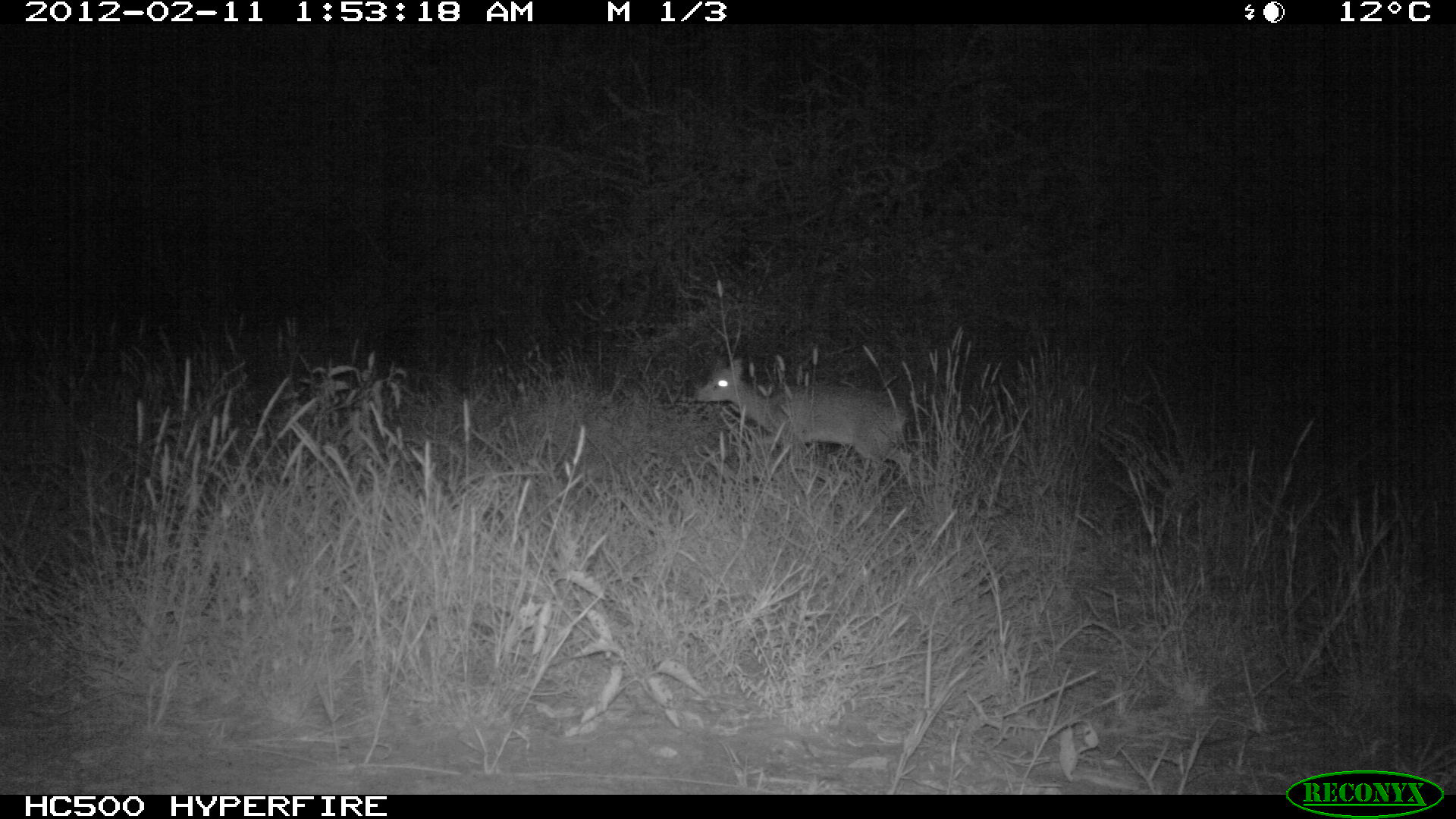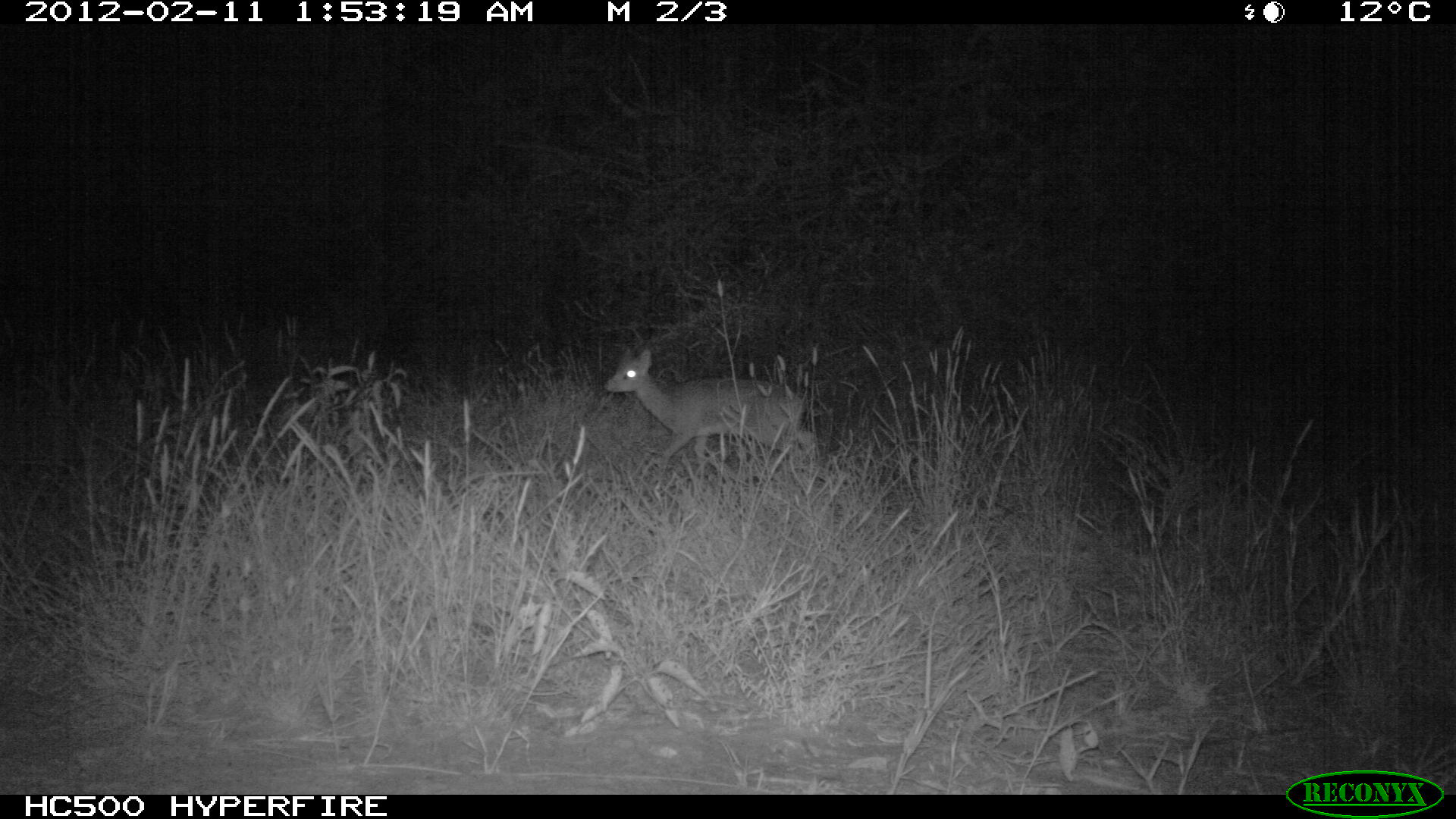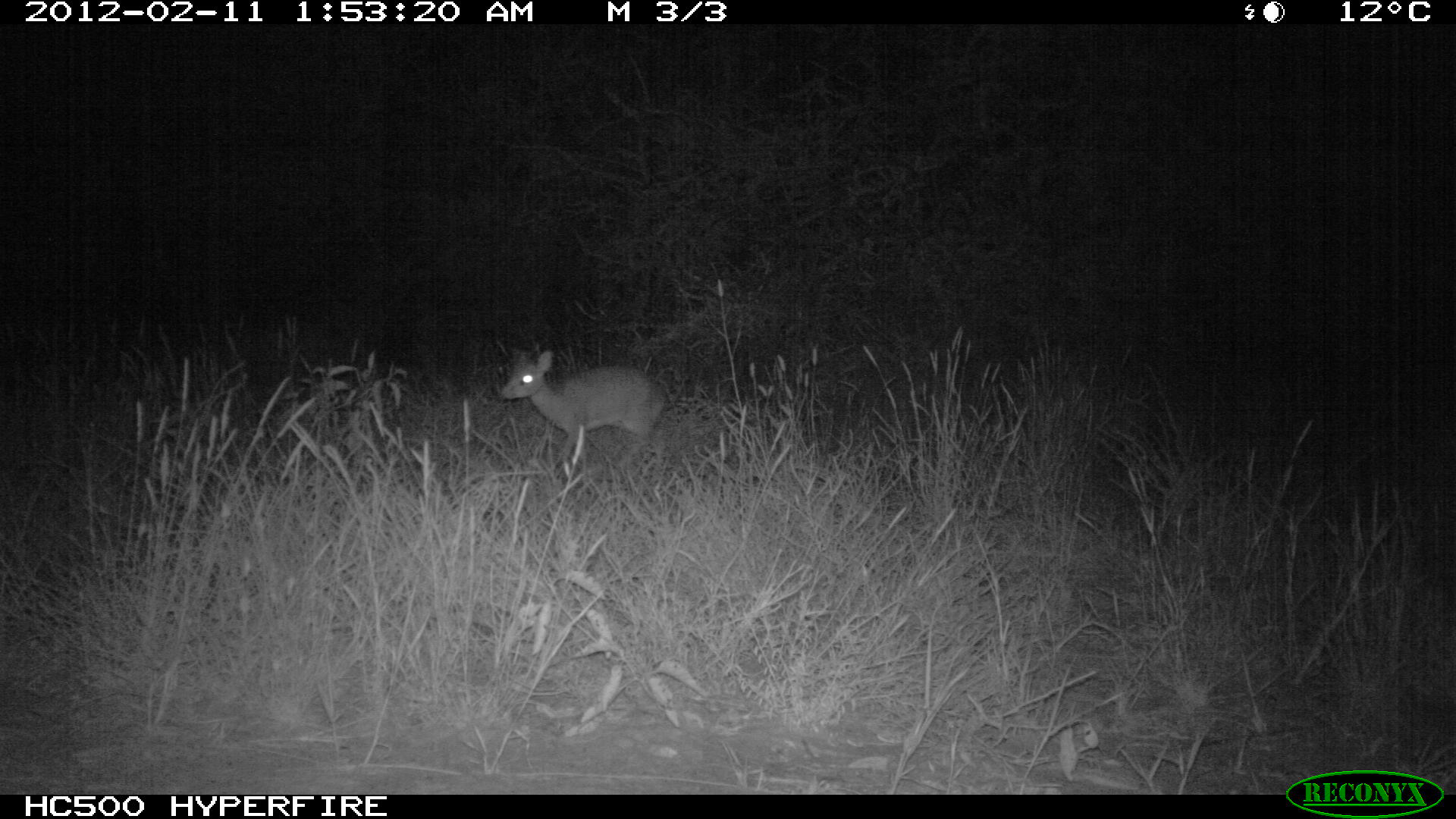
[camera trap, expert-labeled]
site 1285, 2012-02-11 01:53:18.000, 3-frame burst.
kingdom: Animalia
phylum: Chordata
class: Mammalia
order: Artiodactyla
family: Bovidae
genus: Madoqua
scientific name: Madoqua guentheri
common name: günther's dik-dik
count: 1